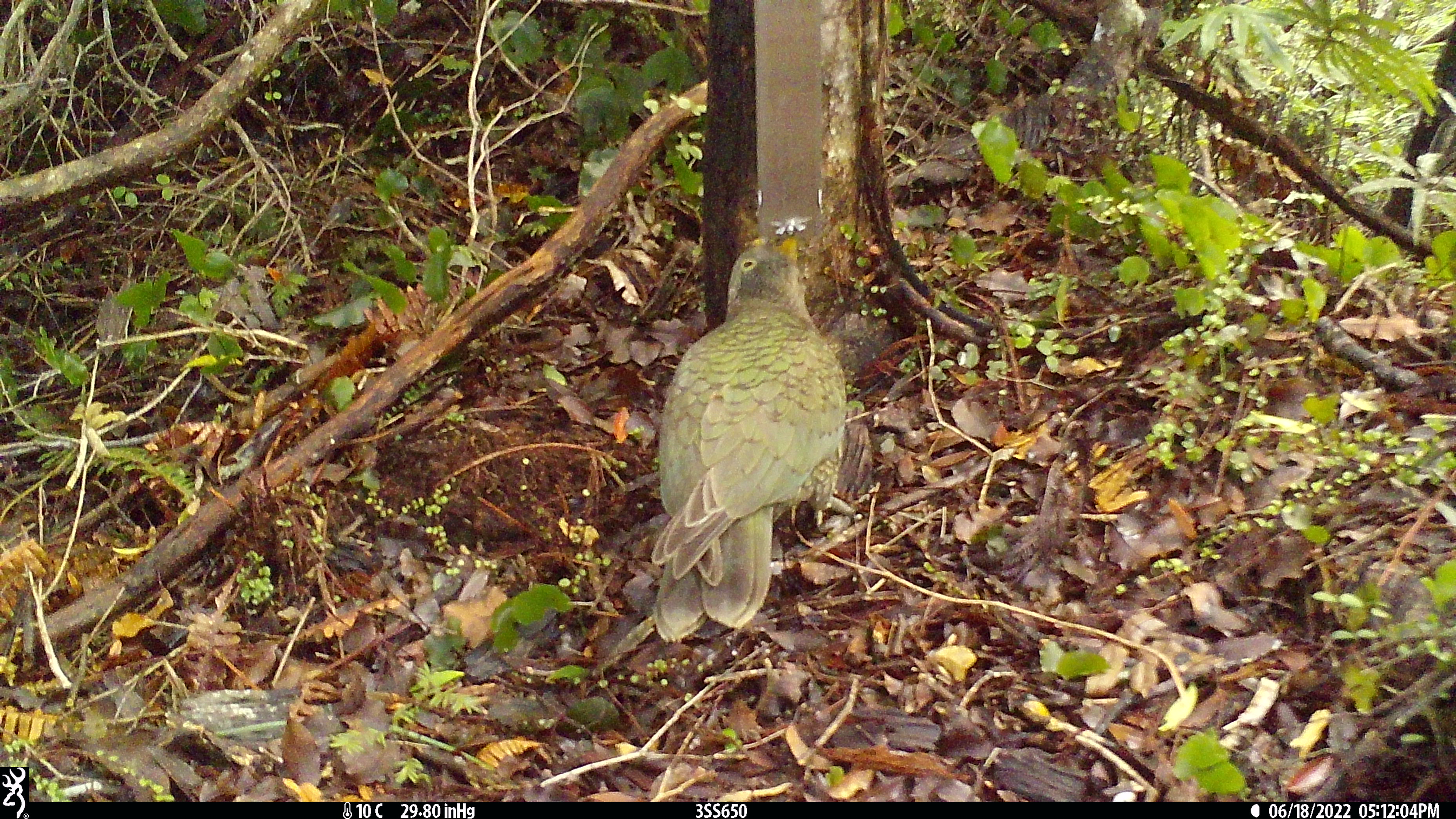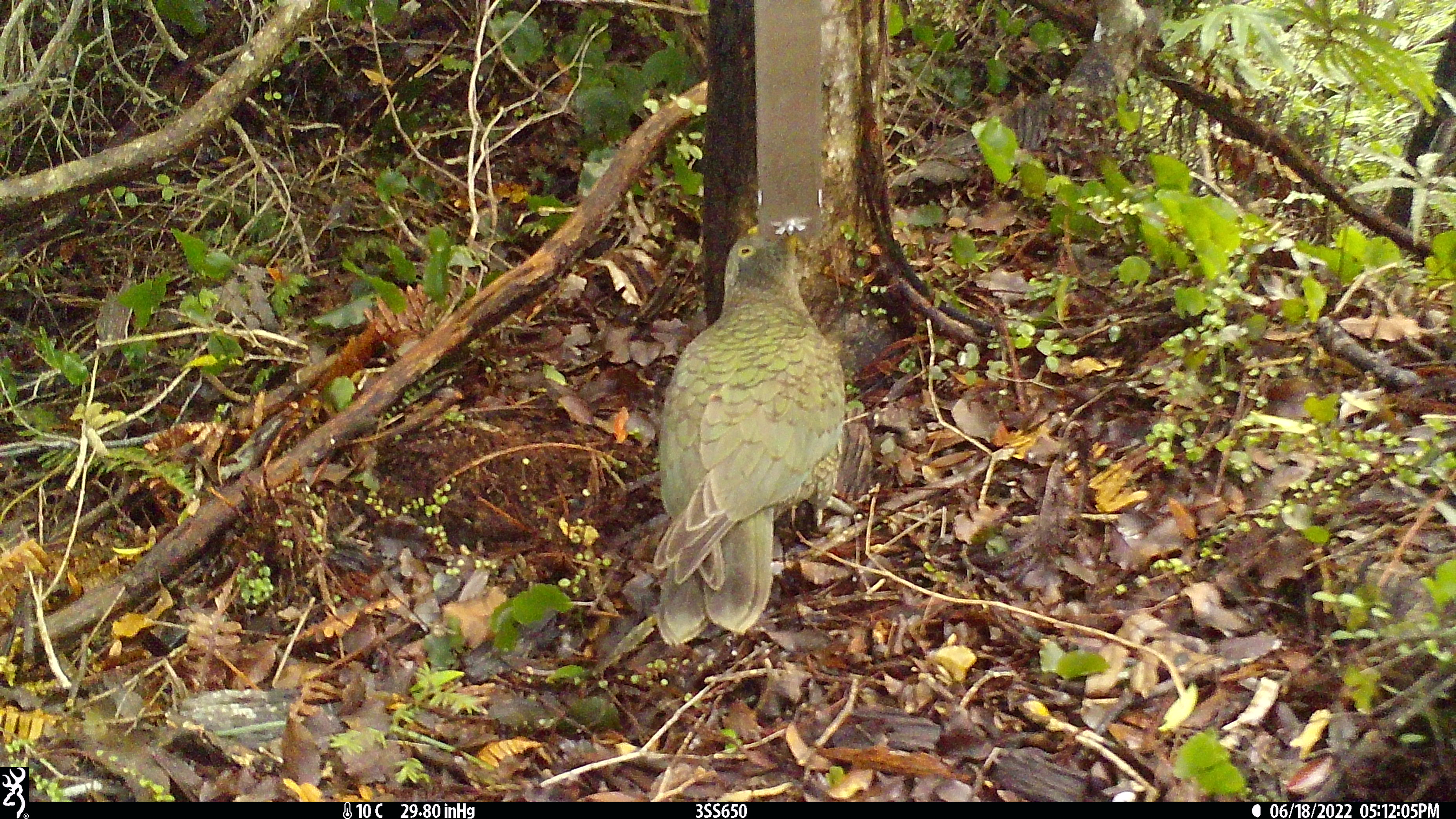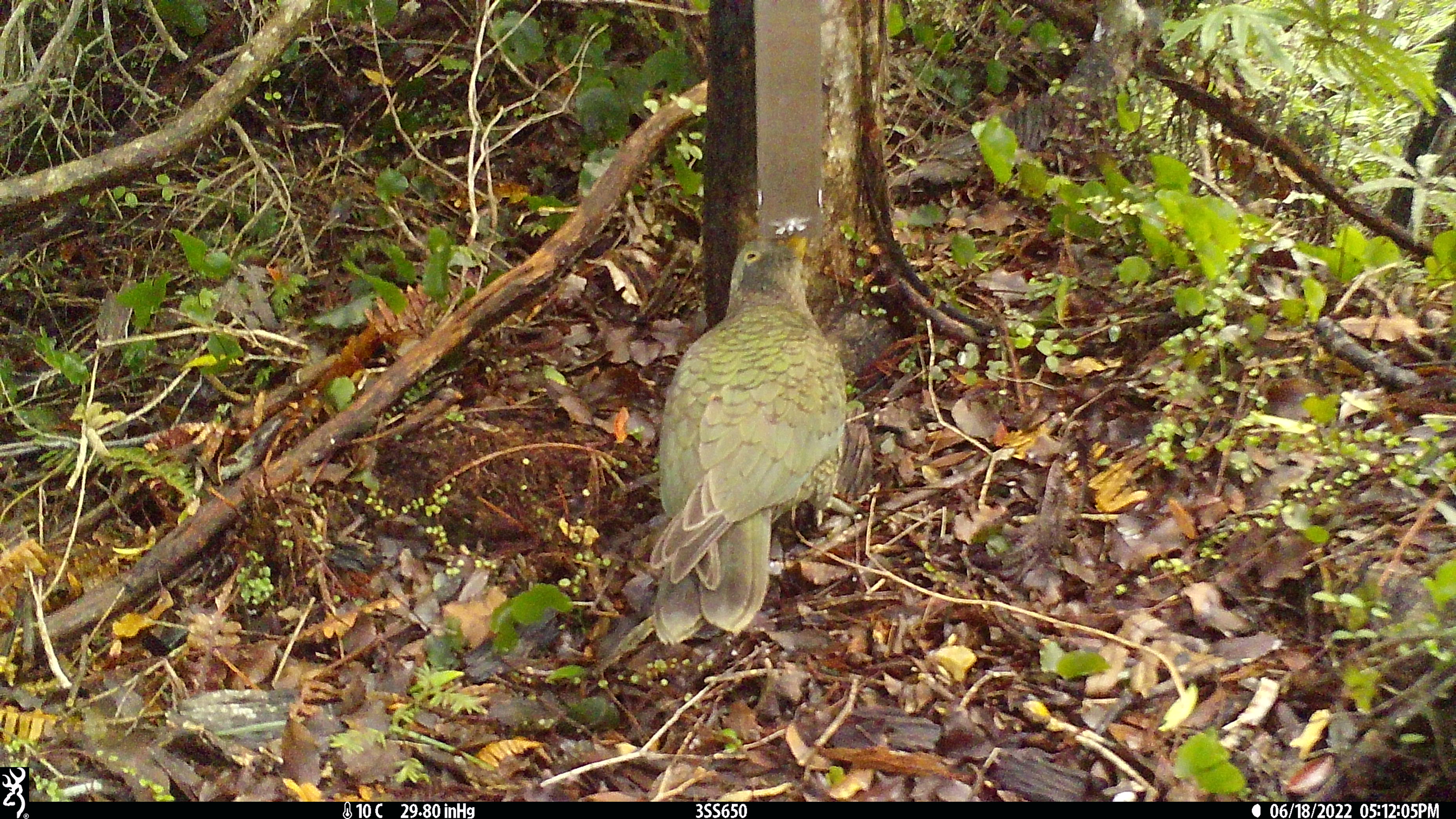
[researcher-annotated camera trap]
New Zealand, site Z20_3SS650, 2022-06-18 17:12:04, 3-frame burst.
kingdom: Animalia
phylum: Chordata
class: Aves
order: Psittaciformes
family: Strigopidae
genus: Nestor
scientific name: Nestor notabilis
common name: kea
Kea (Nestor notabilis).